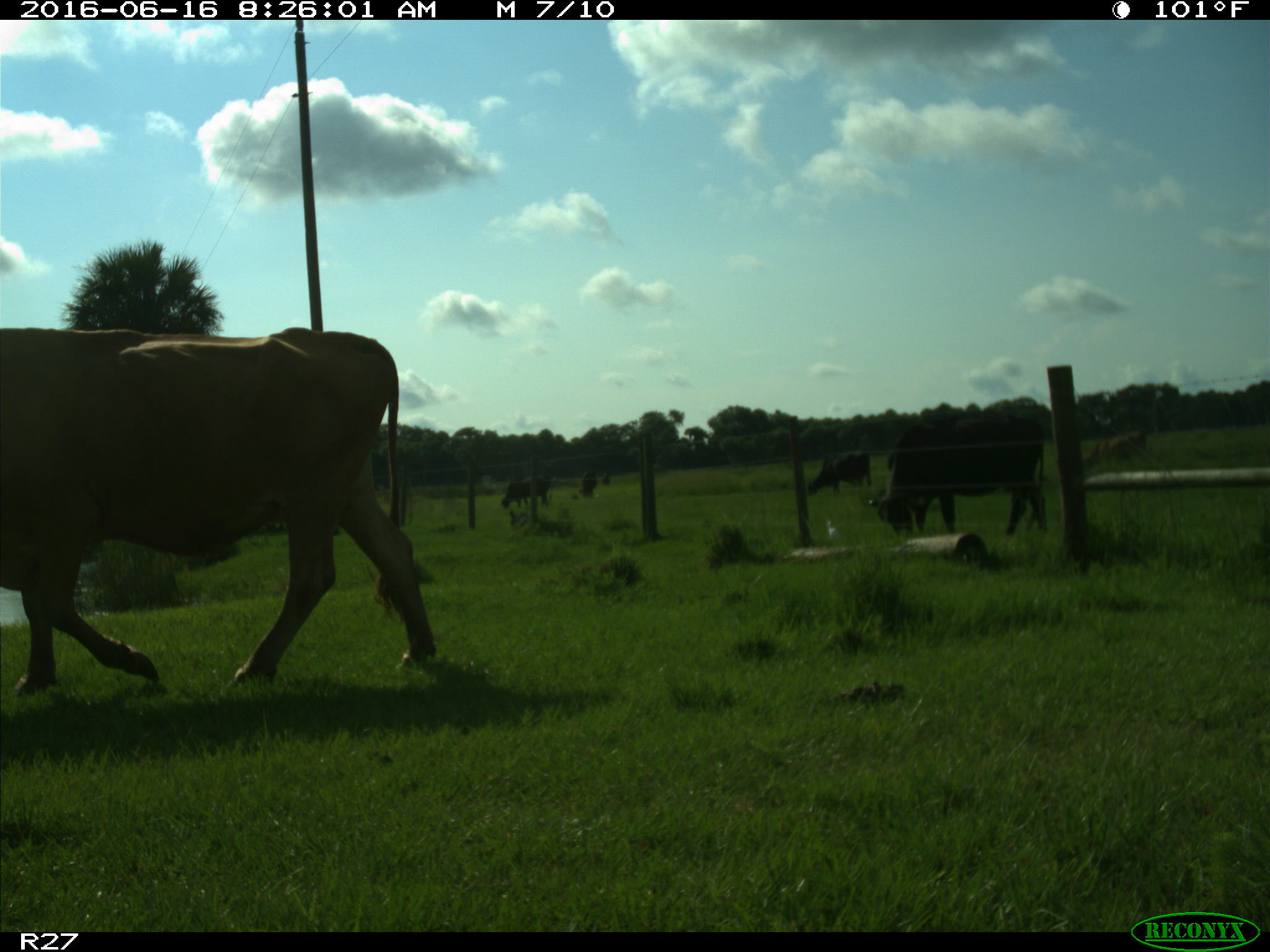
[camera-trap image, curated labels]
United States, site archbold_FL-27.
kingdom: Animalia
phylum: Chordata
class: Mammalia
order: Artiodactyla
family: Bovidae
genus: Bos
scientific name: Bos taurus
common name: domestic cow